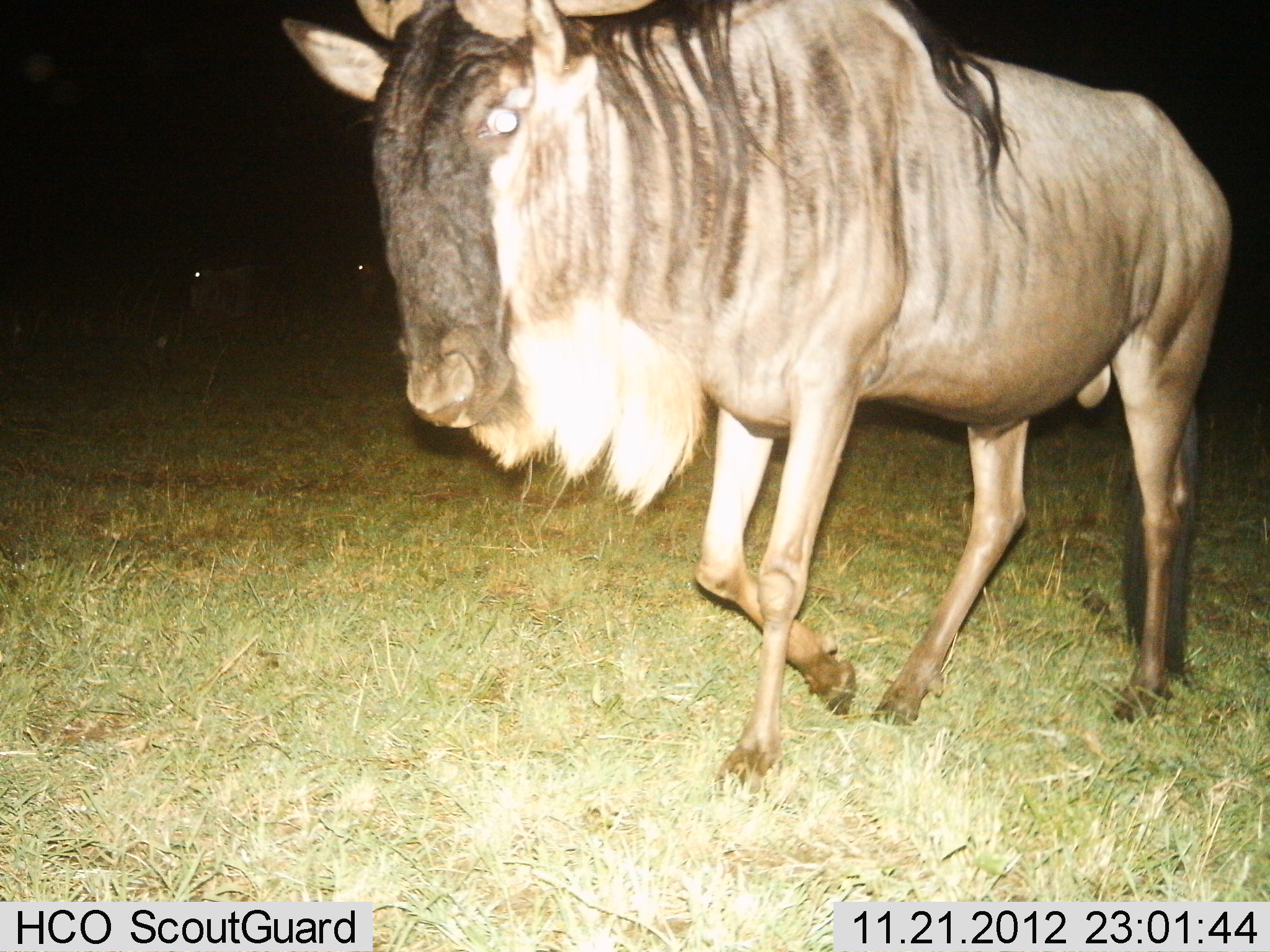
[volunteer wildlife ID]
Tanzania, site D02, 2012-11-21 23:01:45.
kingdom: Animalia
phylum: Chordata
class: Mammalia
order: Artiodactyla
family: Bovidae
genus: Connochaetes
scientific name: Connochaetes taurinus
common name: blue wildebeest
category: wildebeest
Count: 1.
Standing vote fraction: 19%.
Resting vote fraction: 0%.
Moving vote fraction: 83%.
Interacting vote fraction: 0%.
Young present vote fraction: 0%.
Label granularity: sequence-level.